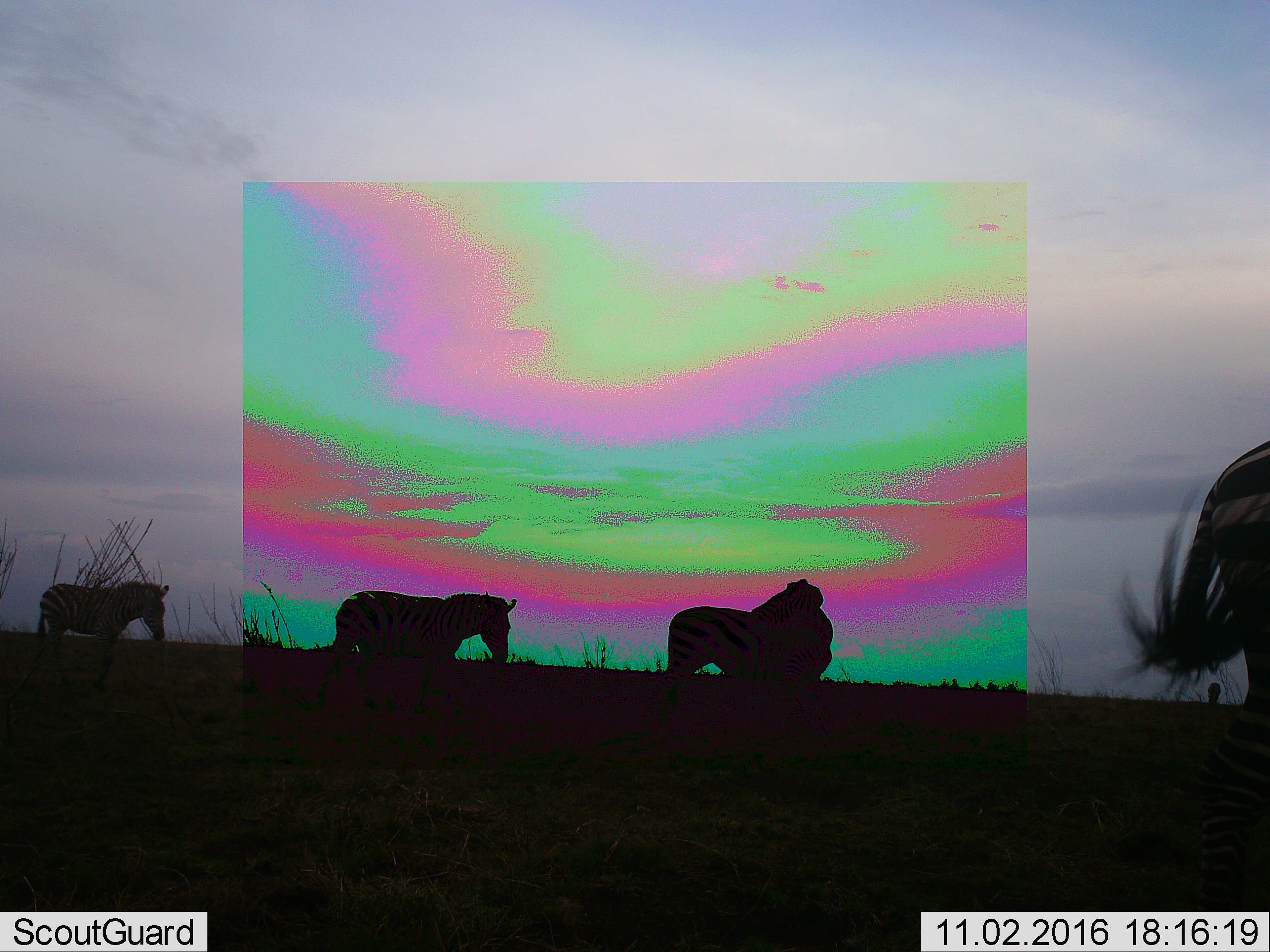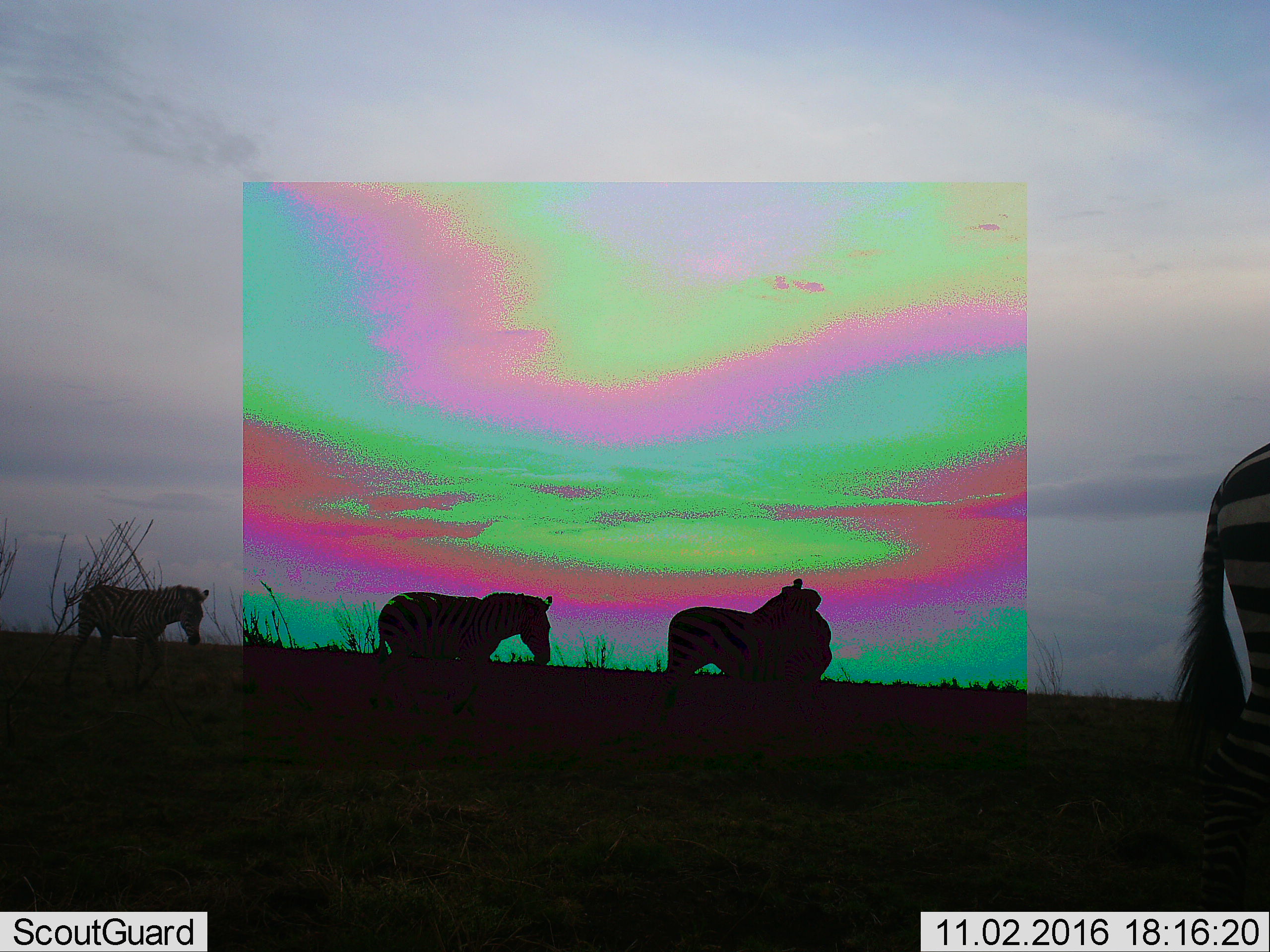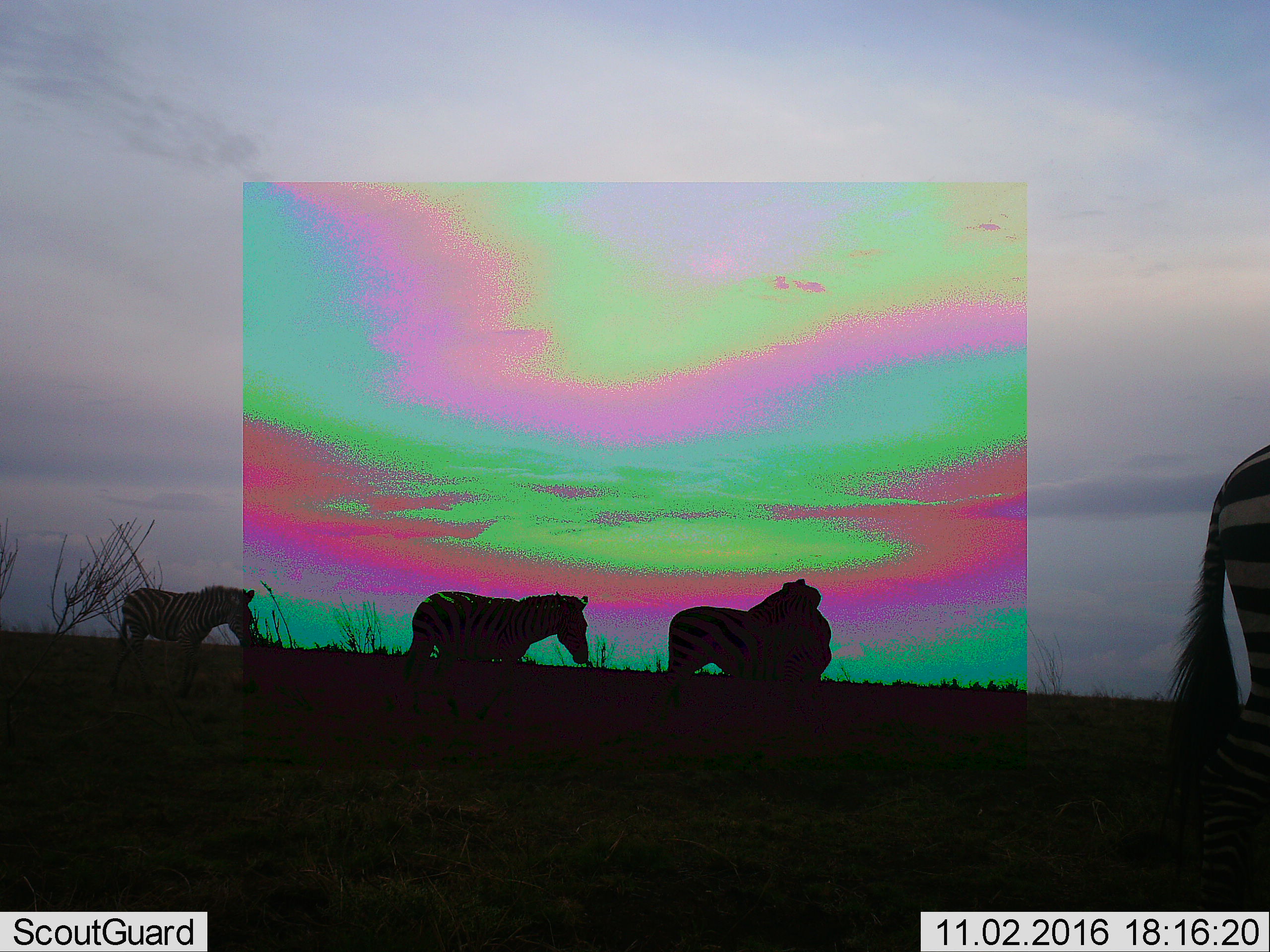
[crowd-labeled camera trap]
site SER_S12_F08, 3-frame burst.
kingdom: Animalia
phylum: Chordata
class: Mammalia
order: Perissodactyla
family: Equidae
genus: Equus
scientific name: Equus quagga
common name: plains zebra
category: zebraplains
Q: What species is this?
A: Zebraplains (plains zebra) (Equus quagga).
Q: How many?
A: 4.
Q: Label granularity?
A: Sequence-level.